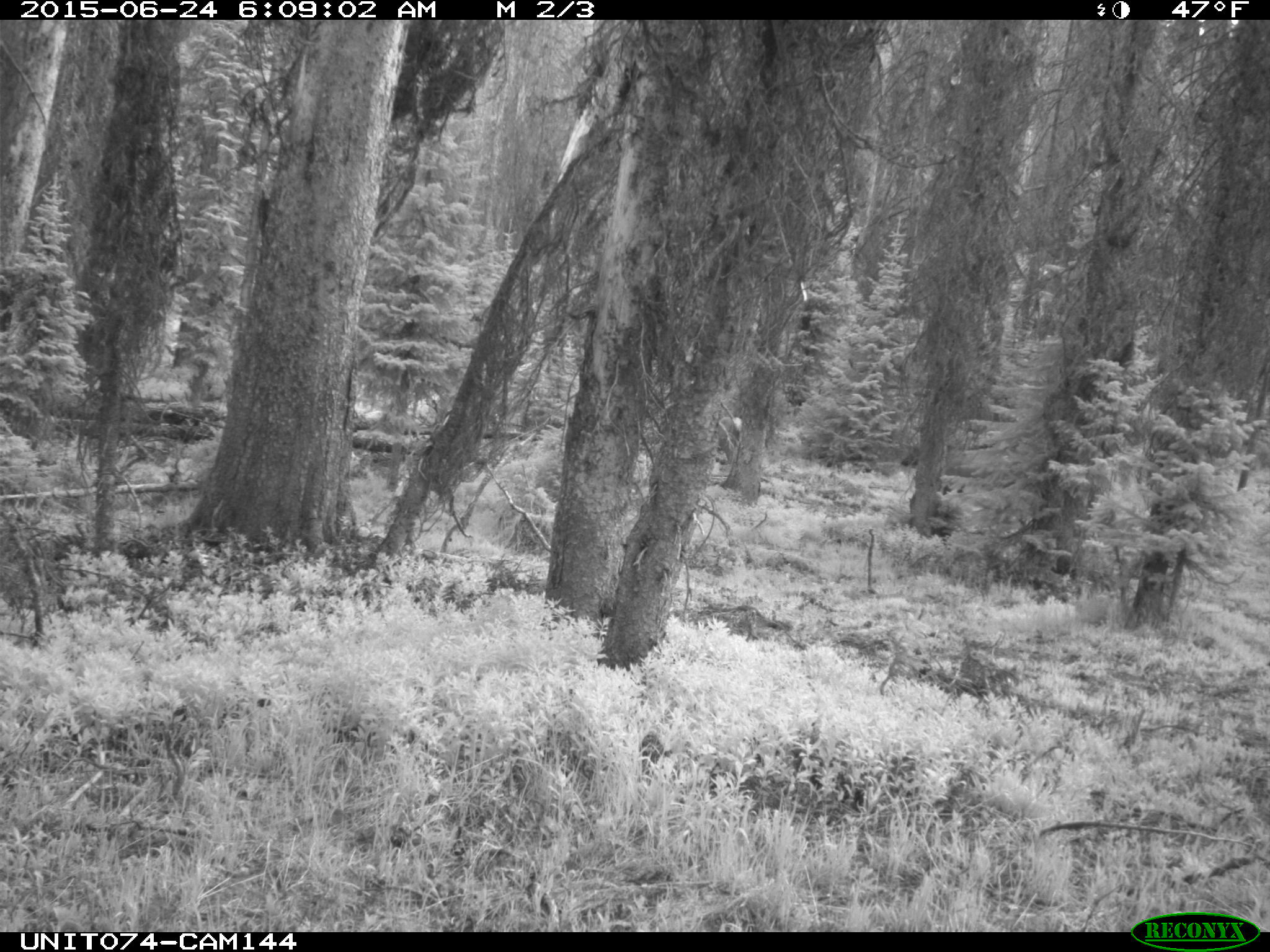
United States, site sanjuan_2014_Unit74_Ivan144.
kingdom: Animalia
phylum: Chordata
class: Mammalia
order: Artiodactyla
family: Cervidae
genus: Cervus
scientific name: Cervus elaphus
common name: red deer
Cervus elaphus (red deer).